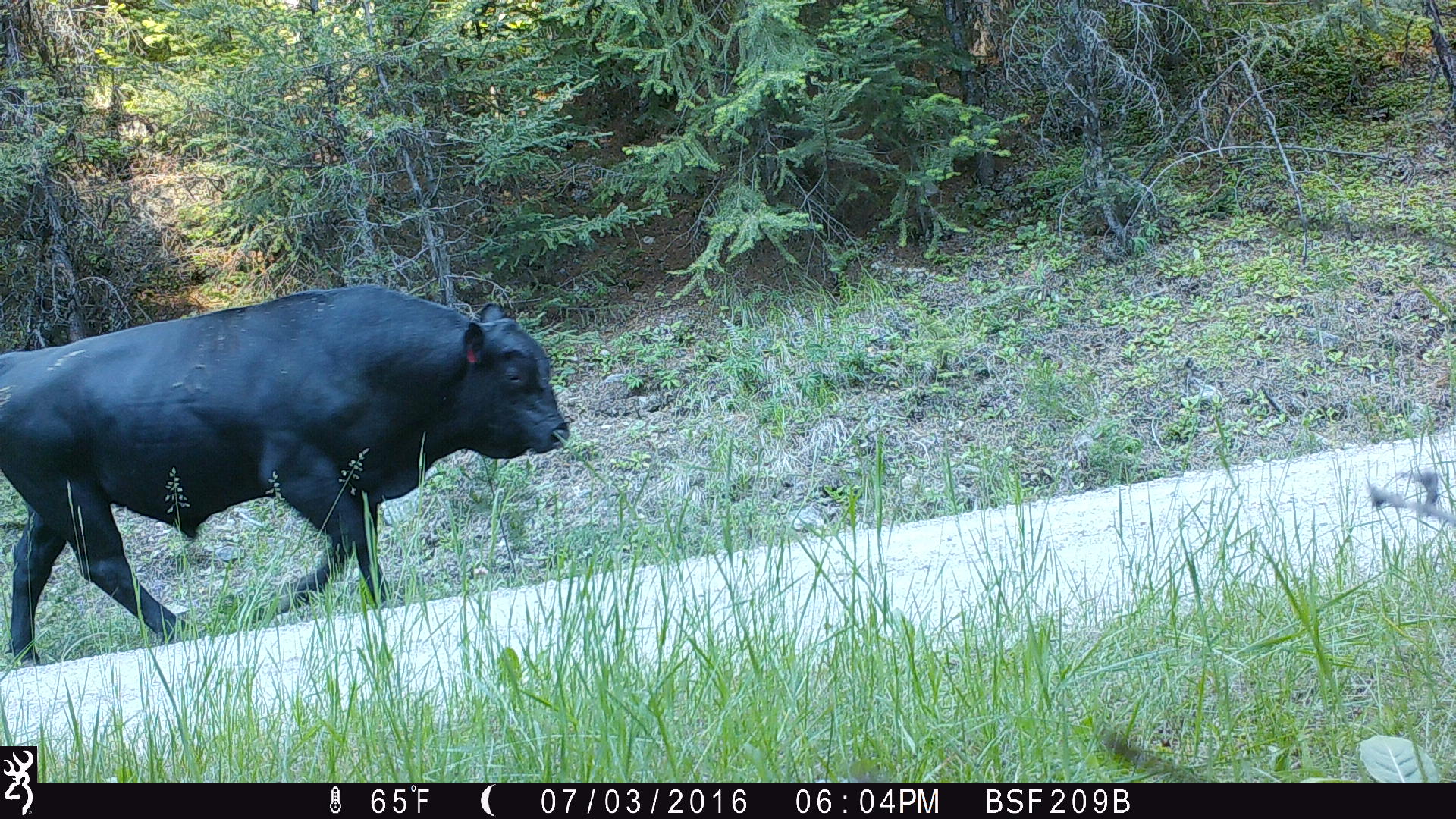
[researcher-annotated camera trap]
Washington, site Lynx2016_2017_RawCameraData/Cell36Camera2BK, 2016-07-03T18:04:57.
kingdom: Animalia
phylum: Chordata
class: Mammalia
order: Artiodactyla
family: Bovidae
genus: Bos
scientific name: Bos taurus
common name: domestic cattle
Domestic cattle (Bos taurus). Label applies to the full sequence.